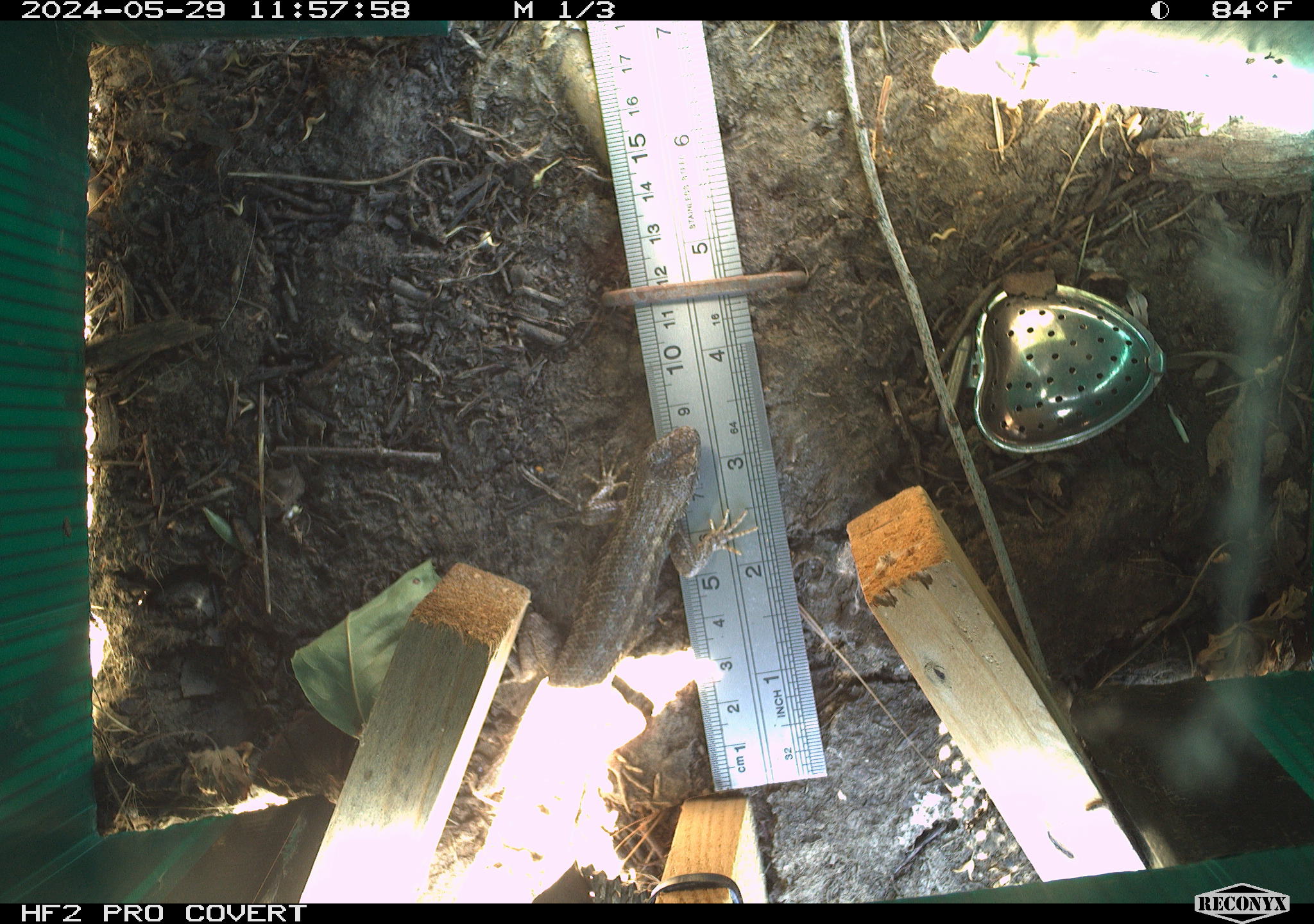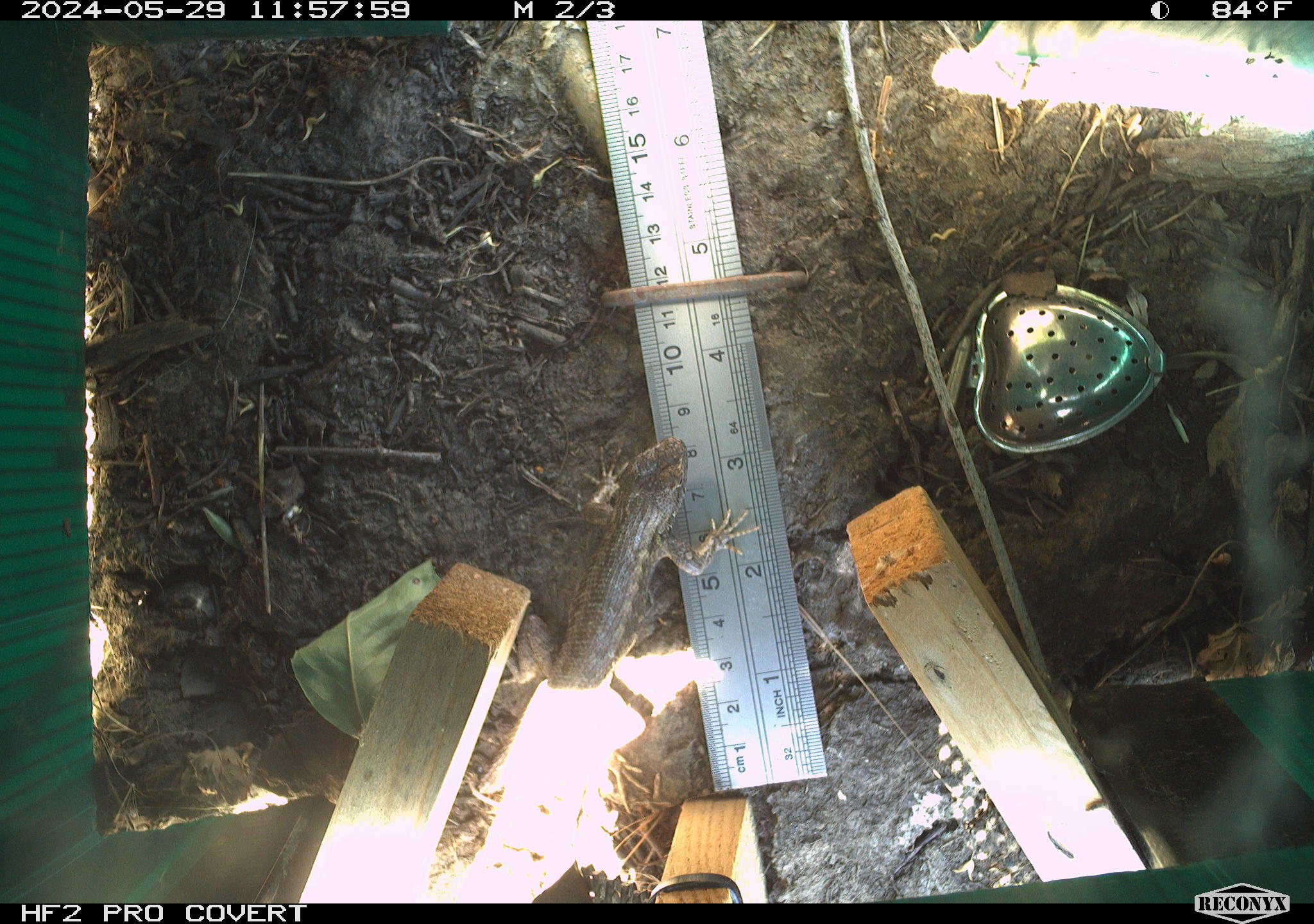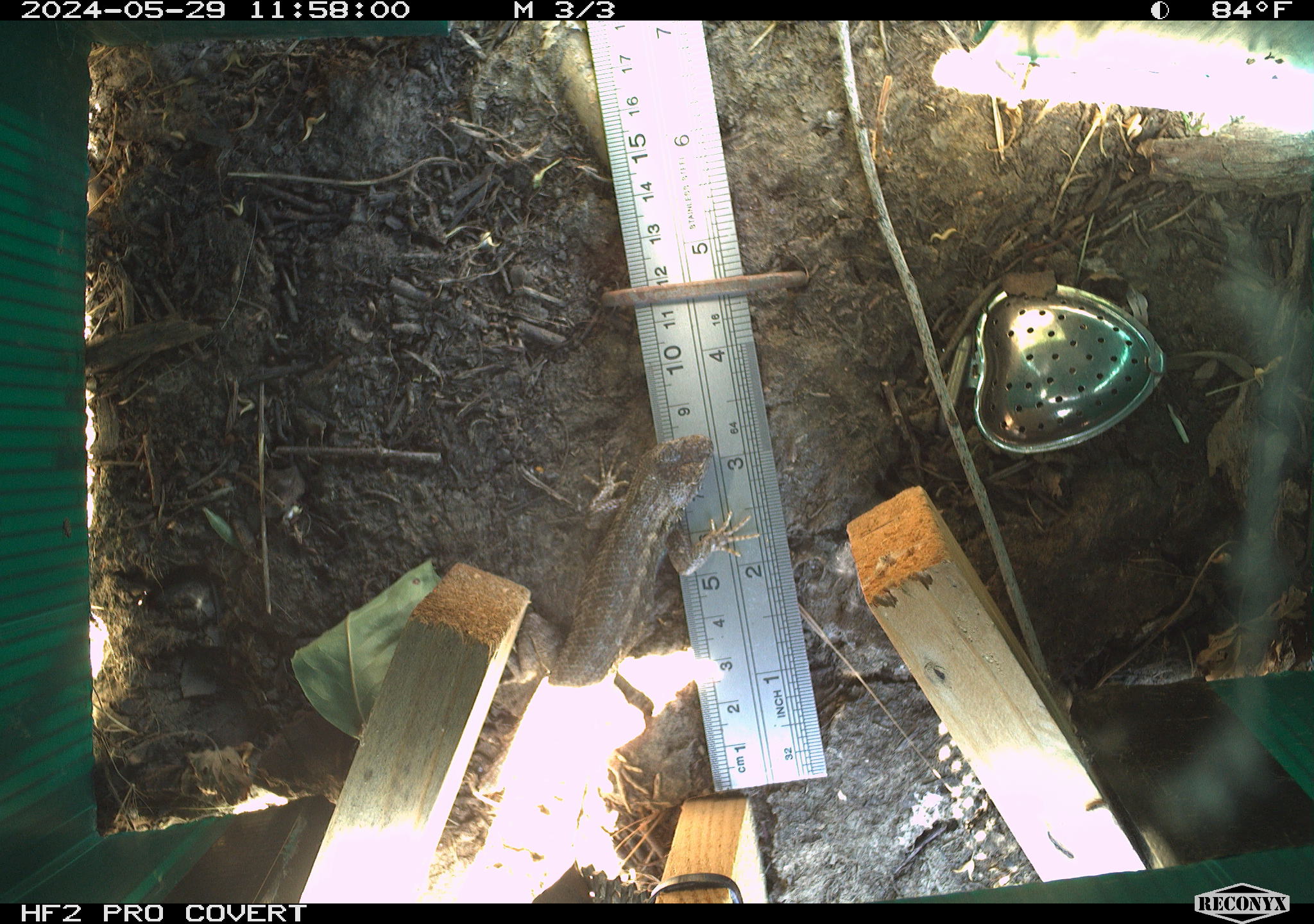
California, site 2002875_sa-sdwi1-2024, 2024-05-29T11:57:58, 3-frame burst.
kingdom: Animalia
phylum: Chordata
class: Reptilia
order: Squamata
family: Phrynosomatidae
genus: Sceloporus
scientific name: Sceloporus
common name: spiny lizards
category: sceloporus species